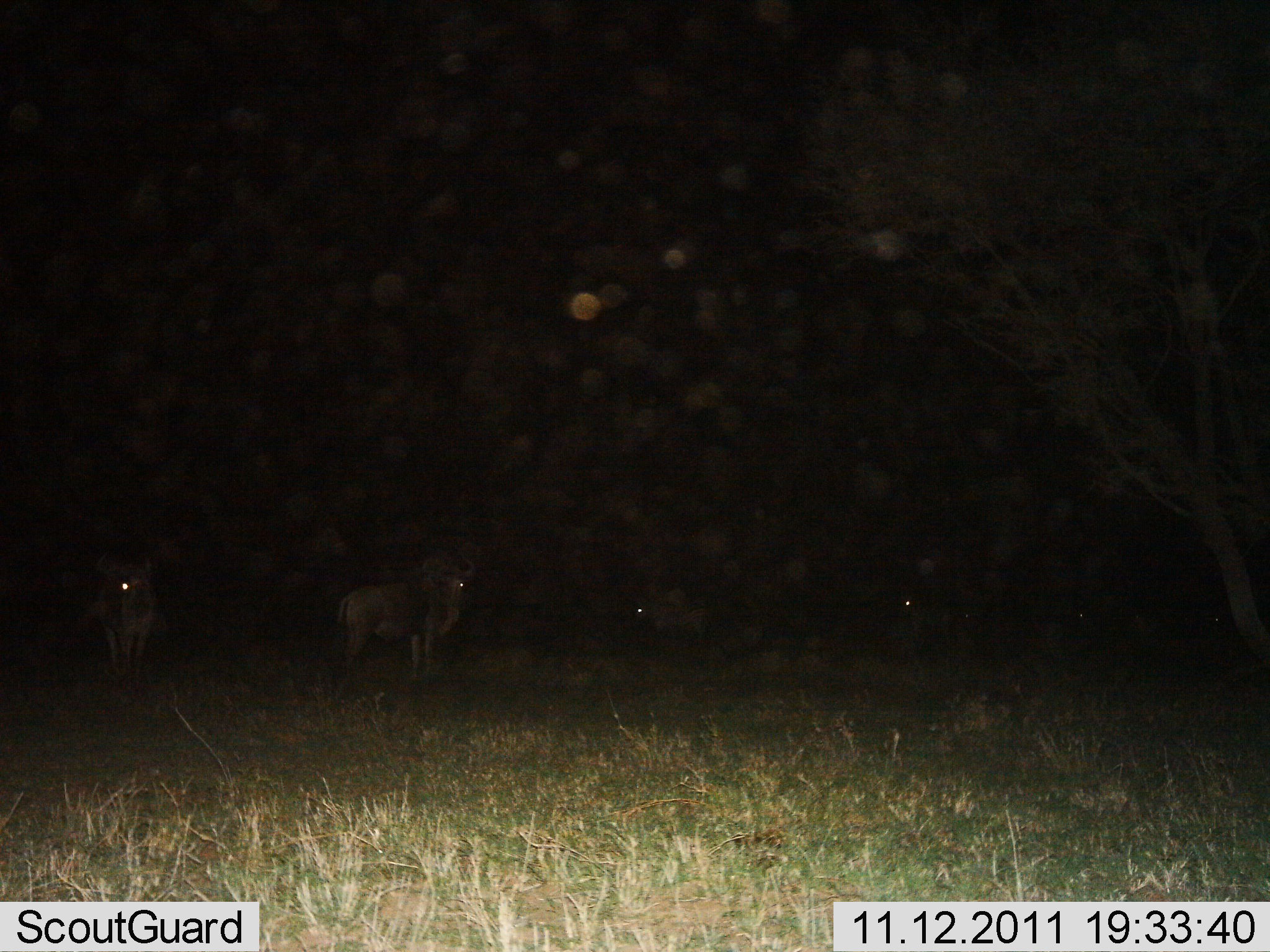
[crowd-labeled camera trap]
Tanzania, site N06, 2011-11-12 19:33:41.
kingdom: Animalia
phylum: Chordata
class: Mammalia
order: Artiodactyla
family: Bovidae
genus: Connochaetes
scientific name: Connochaetes taurinus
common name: blue wildebeest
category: wildebeest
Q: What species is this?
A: Wildebeest (blue wildebeest) (Connochaetes taurinus).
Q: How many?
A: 4.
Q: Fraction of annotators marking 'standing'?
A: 100%.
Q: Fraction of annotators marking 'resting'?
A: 11%.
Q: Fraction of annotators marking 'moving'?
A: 0%.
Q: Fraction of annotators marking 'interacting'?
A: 0%.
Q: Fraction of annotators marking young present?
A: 0%.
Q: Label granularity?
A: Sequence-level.